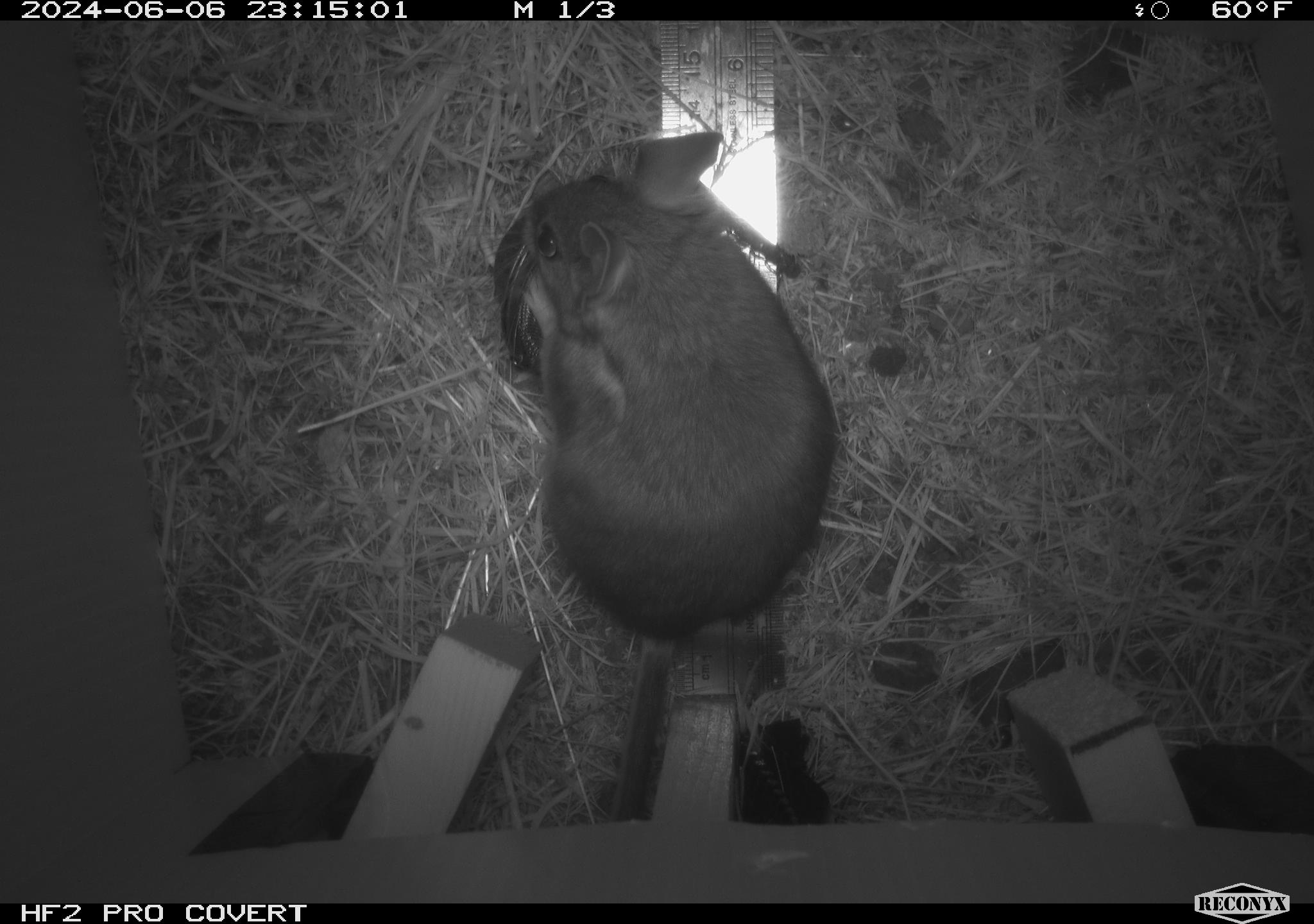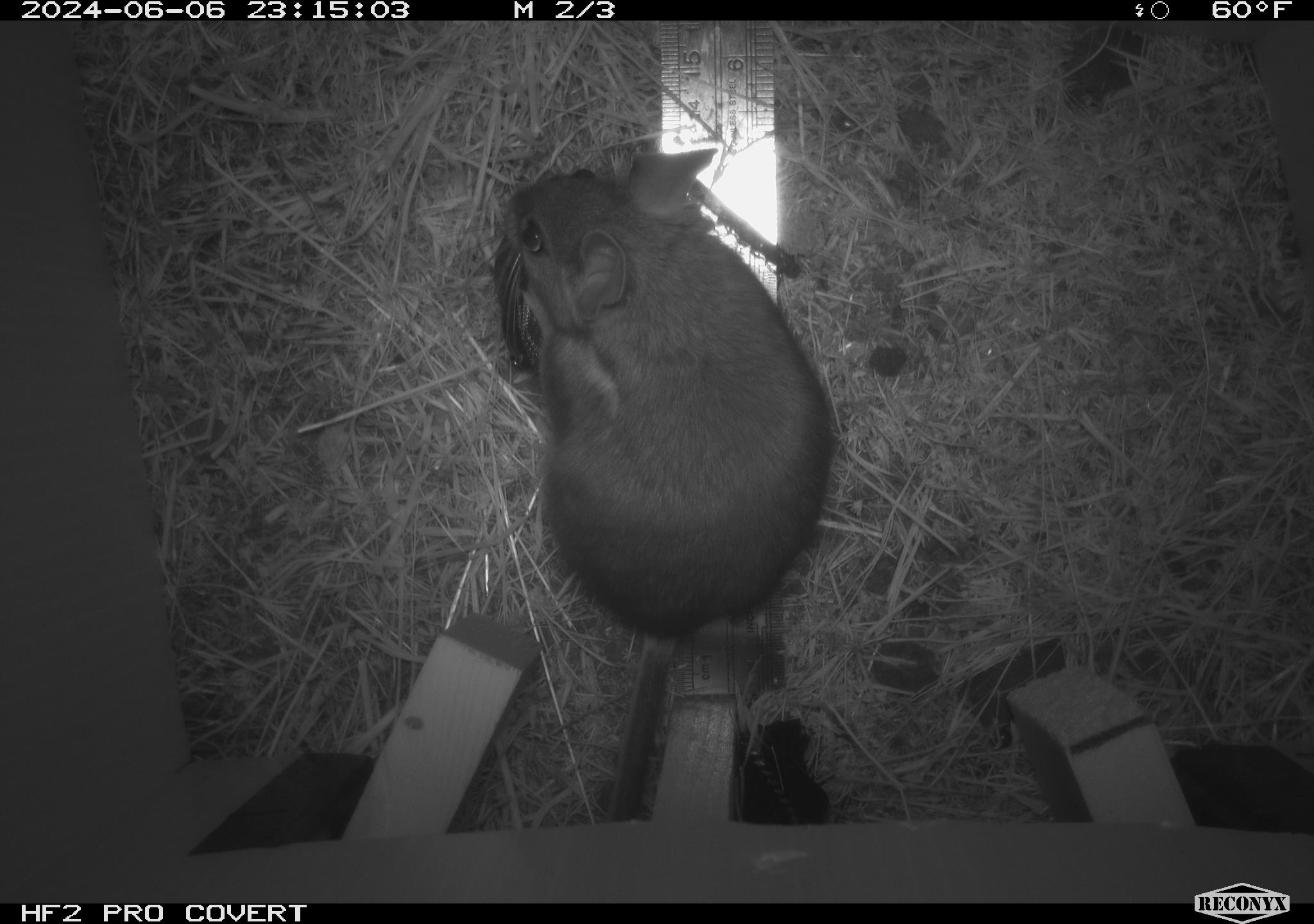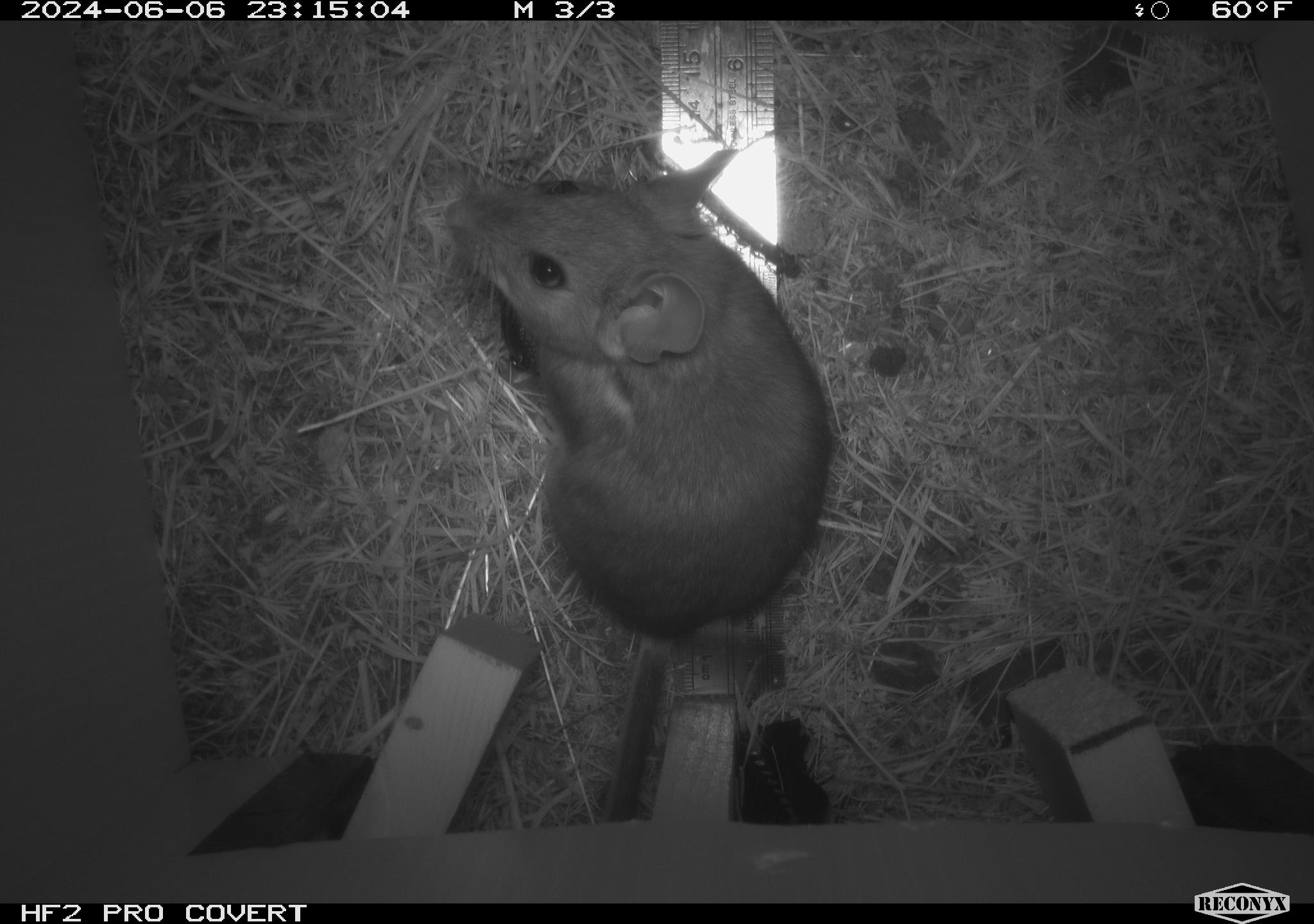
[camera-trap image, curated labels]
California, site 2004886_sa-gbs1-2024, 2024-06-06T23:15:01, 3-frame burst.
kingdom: Animalia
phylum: Chordata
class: Mammalia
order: Rodentia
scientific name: Rodentia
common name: woodrat or rat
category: woodrat or rat species